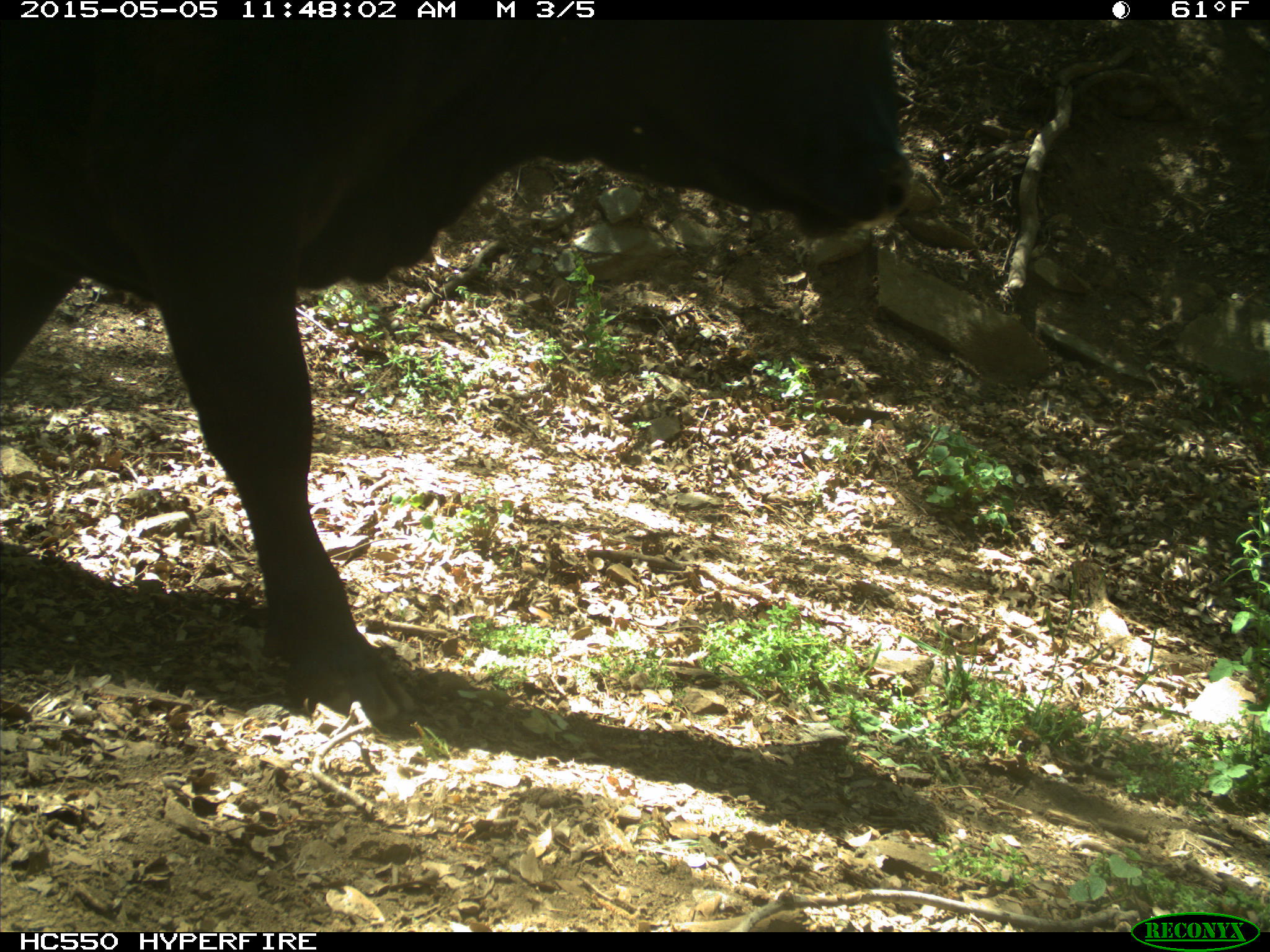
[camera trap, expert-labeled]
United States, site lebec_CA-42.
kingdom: Animalia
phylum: Chordata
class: Mammalia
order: Artiodactyla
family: Bovidae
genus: Bos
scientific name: Bos taurus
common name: domestic cow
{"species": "Bos taurus (domestic cow)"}